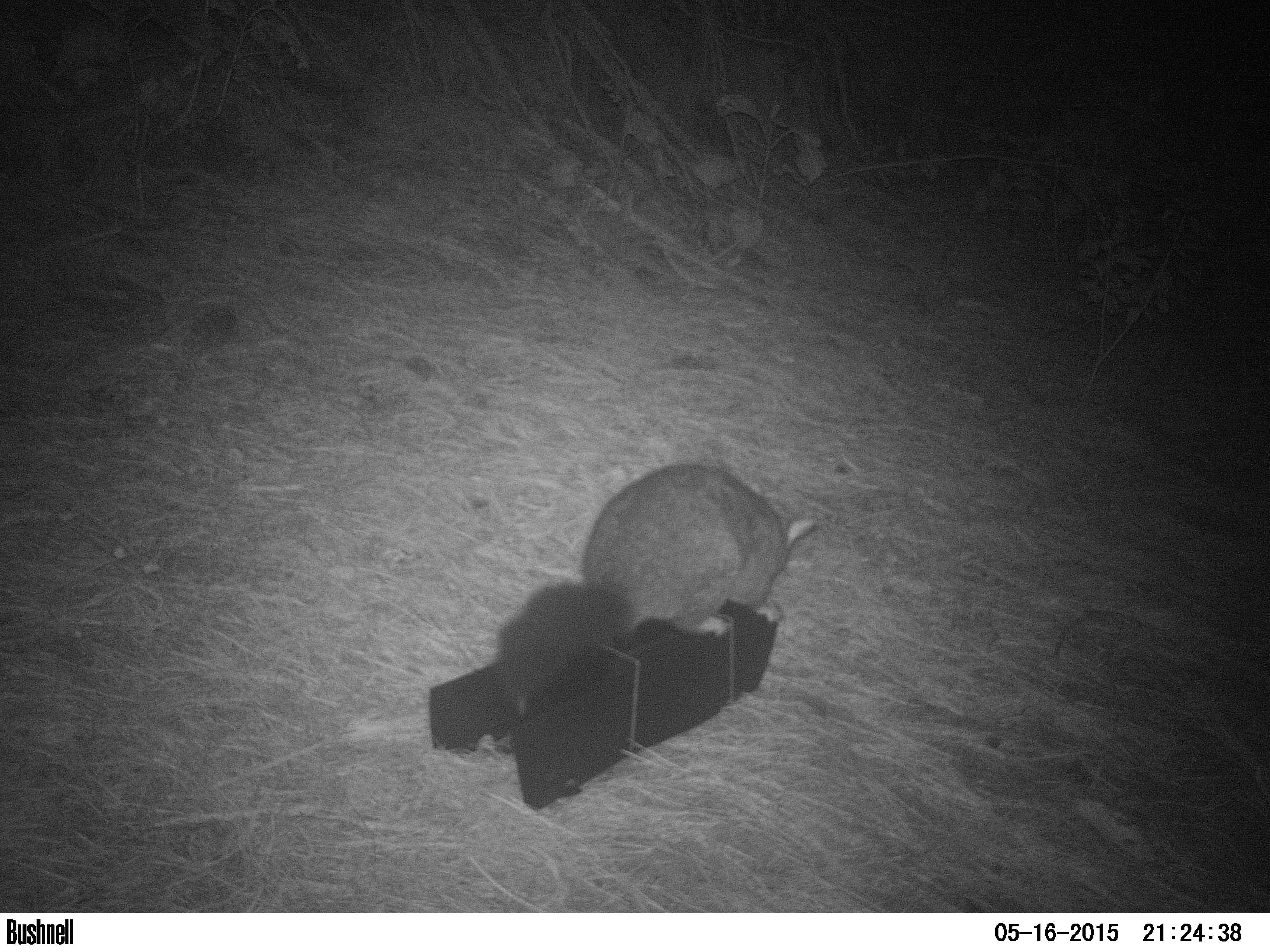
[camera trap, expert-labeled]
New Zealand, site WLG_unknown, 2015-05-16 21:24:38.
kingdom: Animalia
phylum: Chordata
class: Mammalia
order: Diprotodontia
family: Phalangeridae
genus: Trichosurus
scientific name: Trichosurus vulpecula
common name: common brushtail possum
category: possum